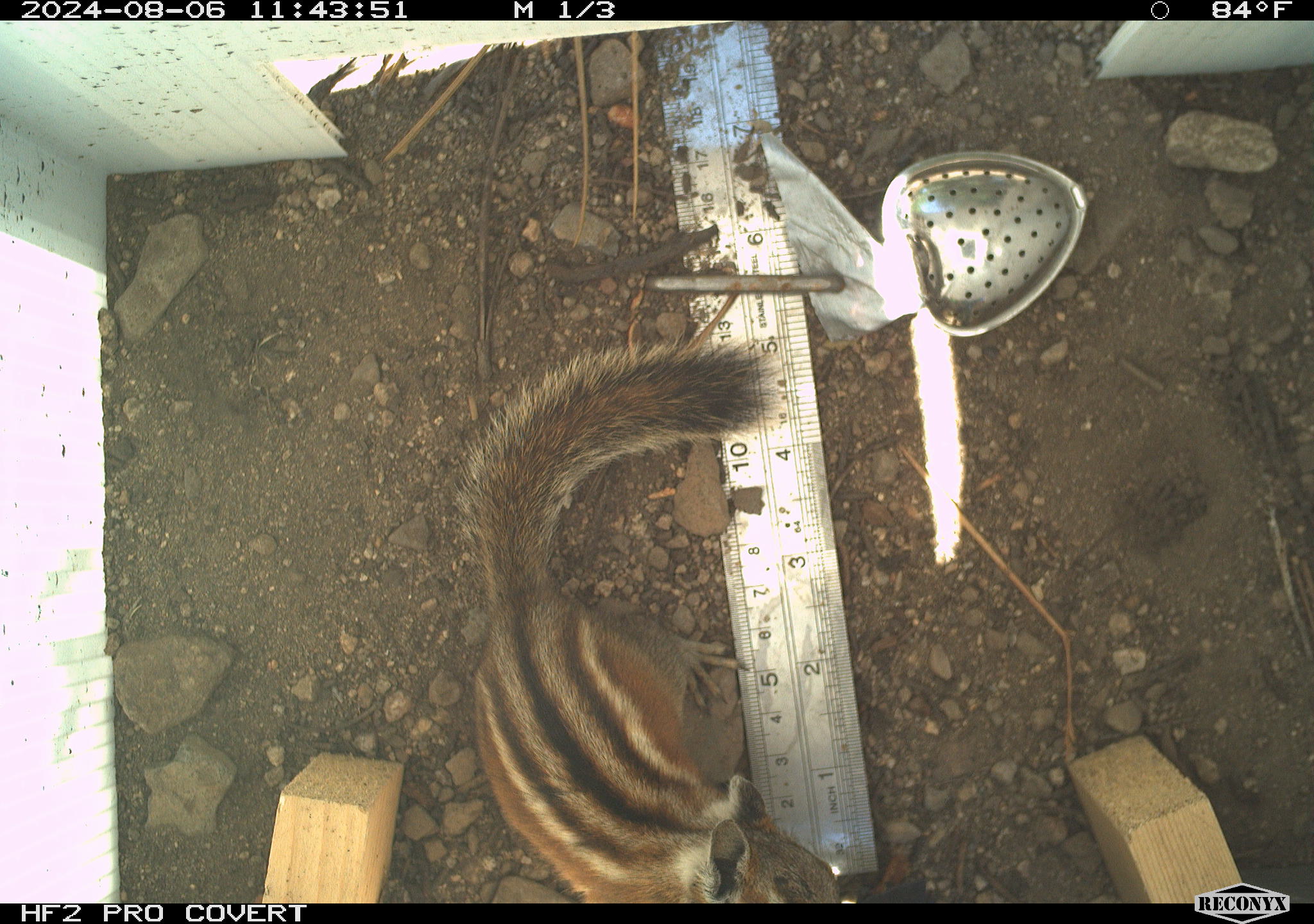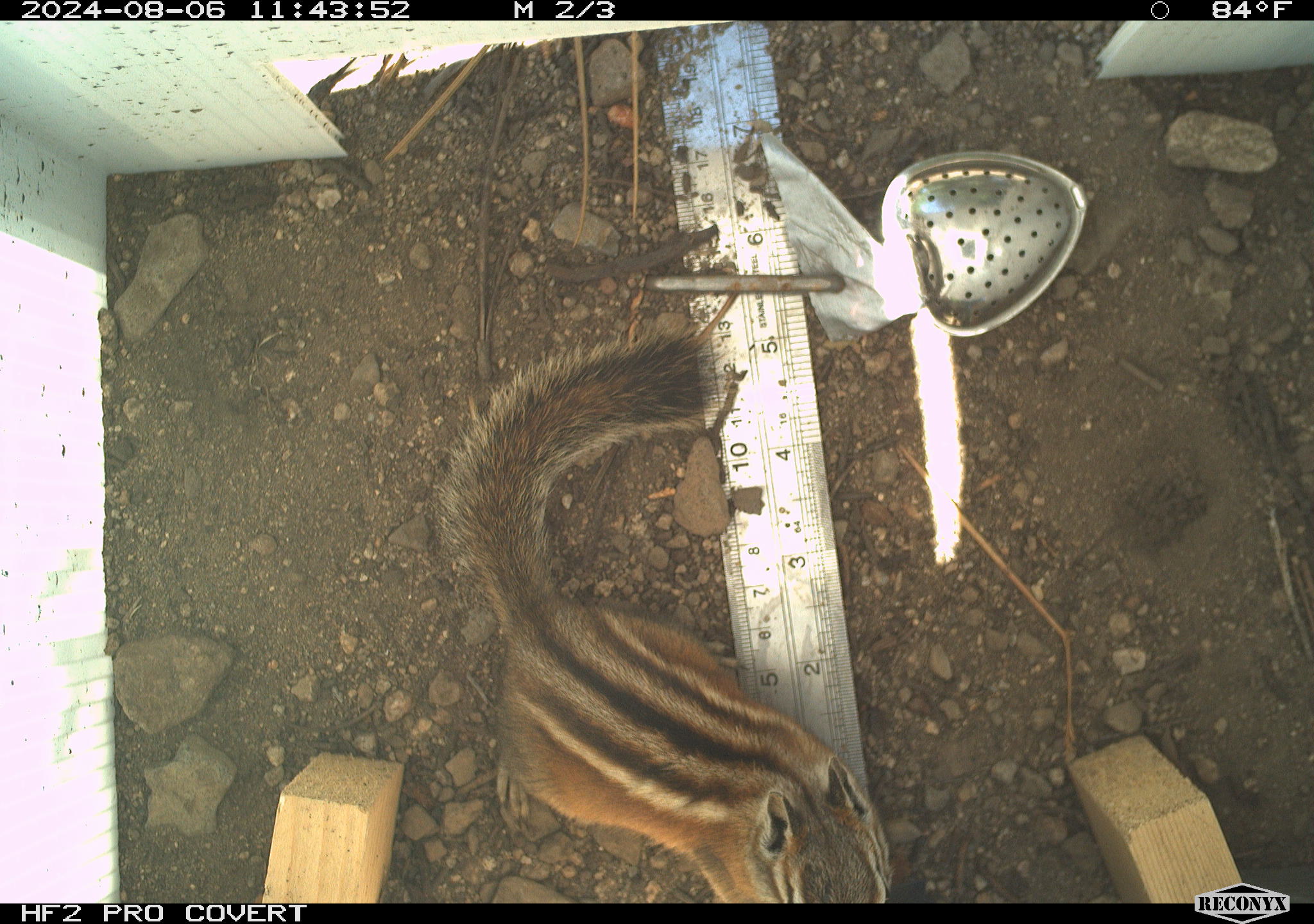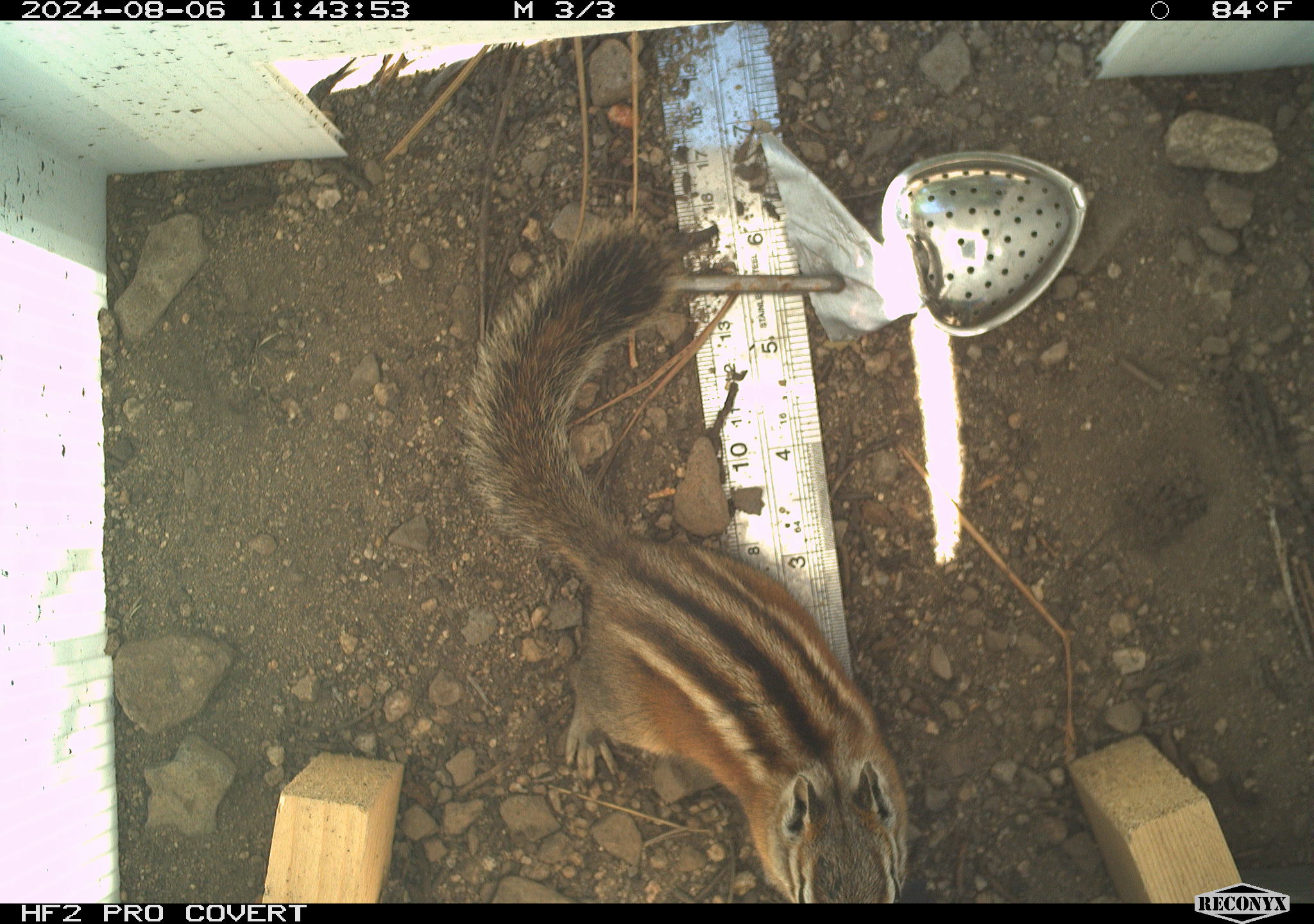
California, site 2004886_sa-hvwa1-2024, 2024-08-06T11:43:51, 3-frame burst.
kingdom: Animalia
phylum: Chordata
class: Mammalia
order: Rodentia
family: Sciuridae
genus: Neotamias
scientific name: Neotamias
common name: western chipmunks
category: neotamias species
Neotamias species (western chipmunks) (Neotamias).